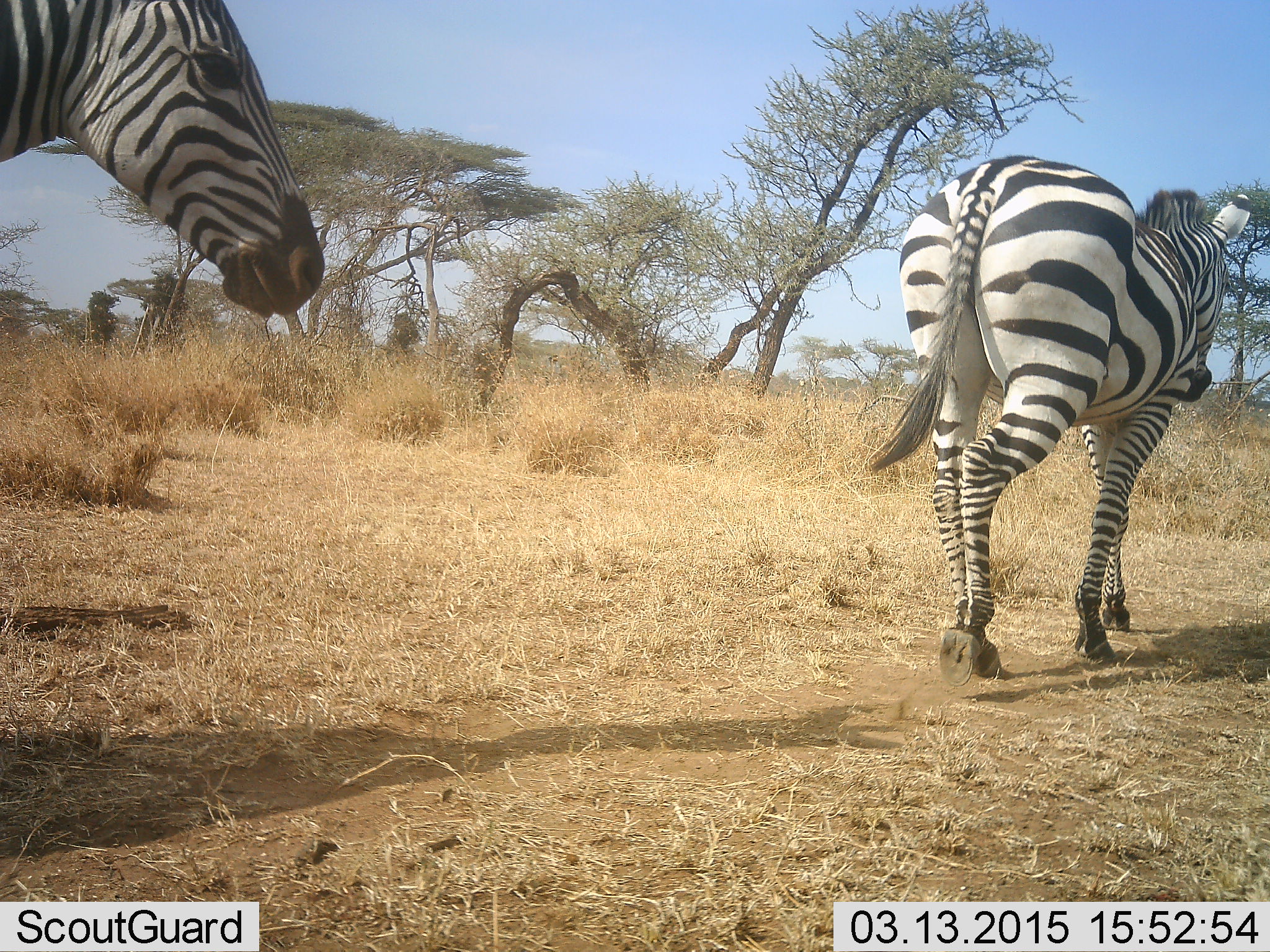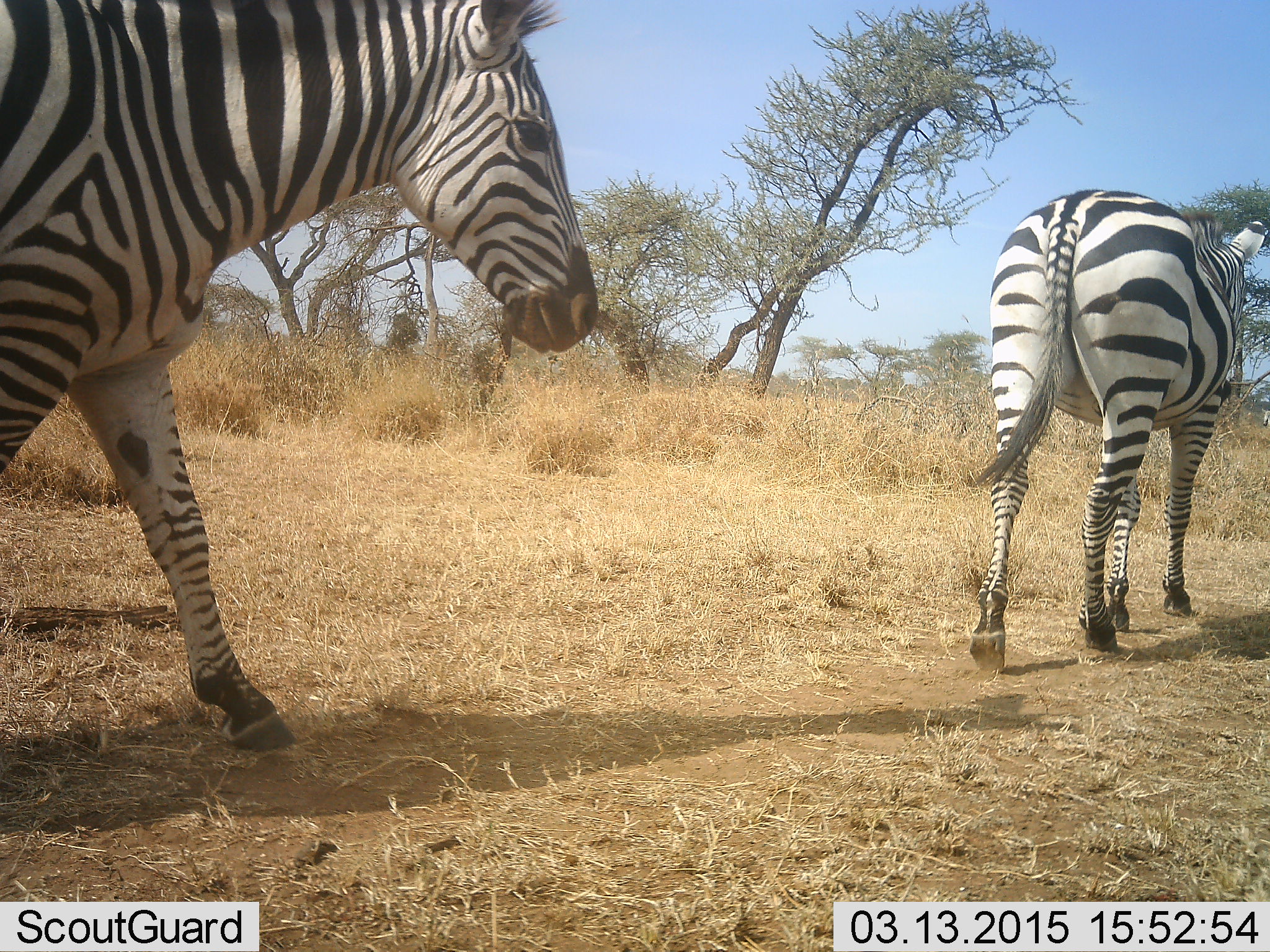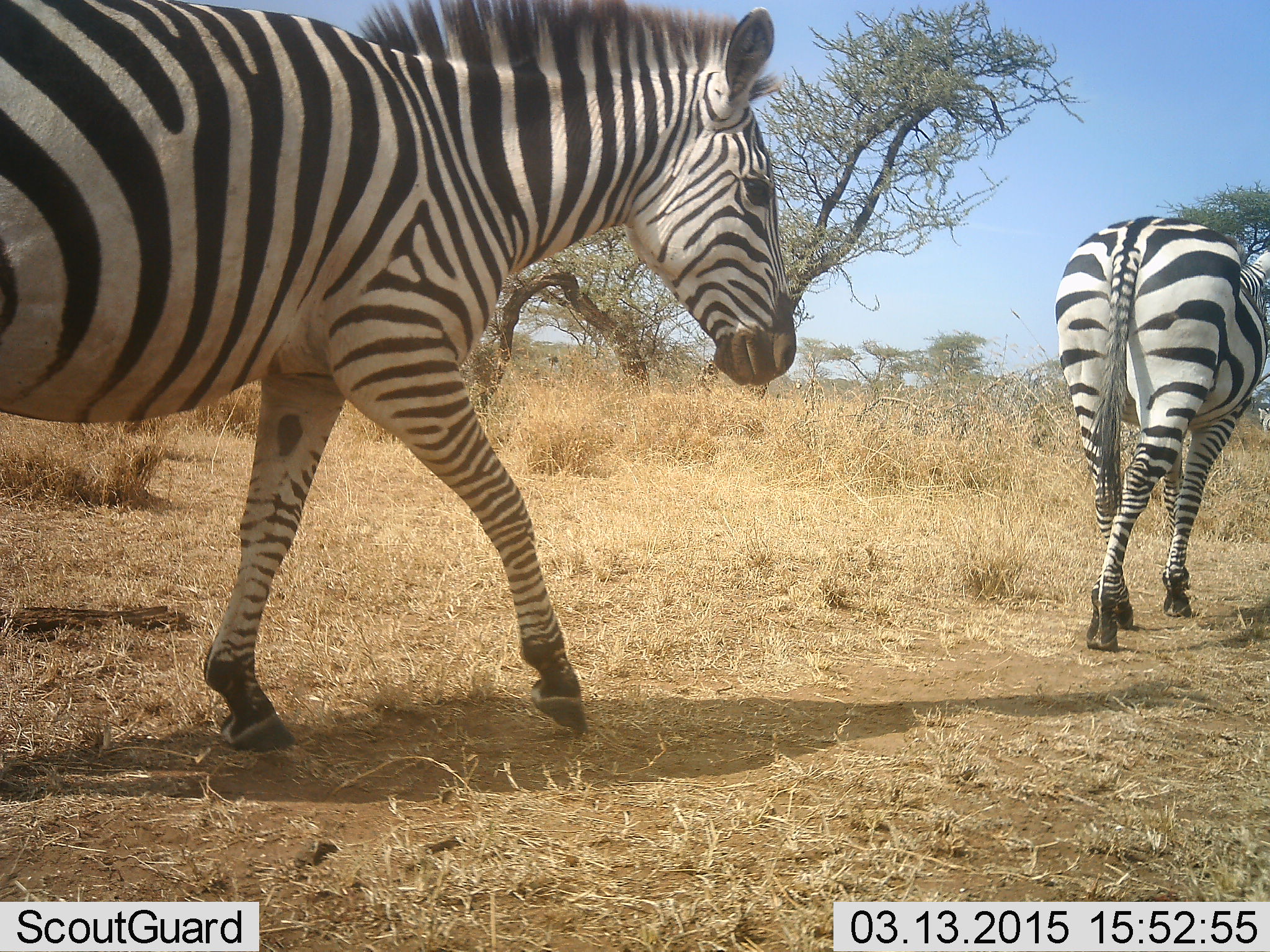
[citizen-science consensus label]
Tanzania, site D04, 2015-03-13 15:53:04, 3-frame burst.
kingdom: Animalia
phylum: Chordata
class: Mammalia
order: Perissodactyla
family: Equidae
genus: Equus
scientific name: Equus quagga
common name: plains zebra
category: zebra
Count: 2.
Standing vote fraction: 20%.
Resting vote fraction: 0%.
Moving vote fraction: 100%.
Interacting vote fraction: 0%.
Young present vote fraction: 0%.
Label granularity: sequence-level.